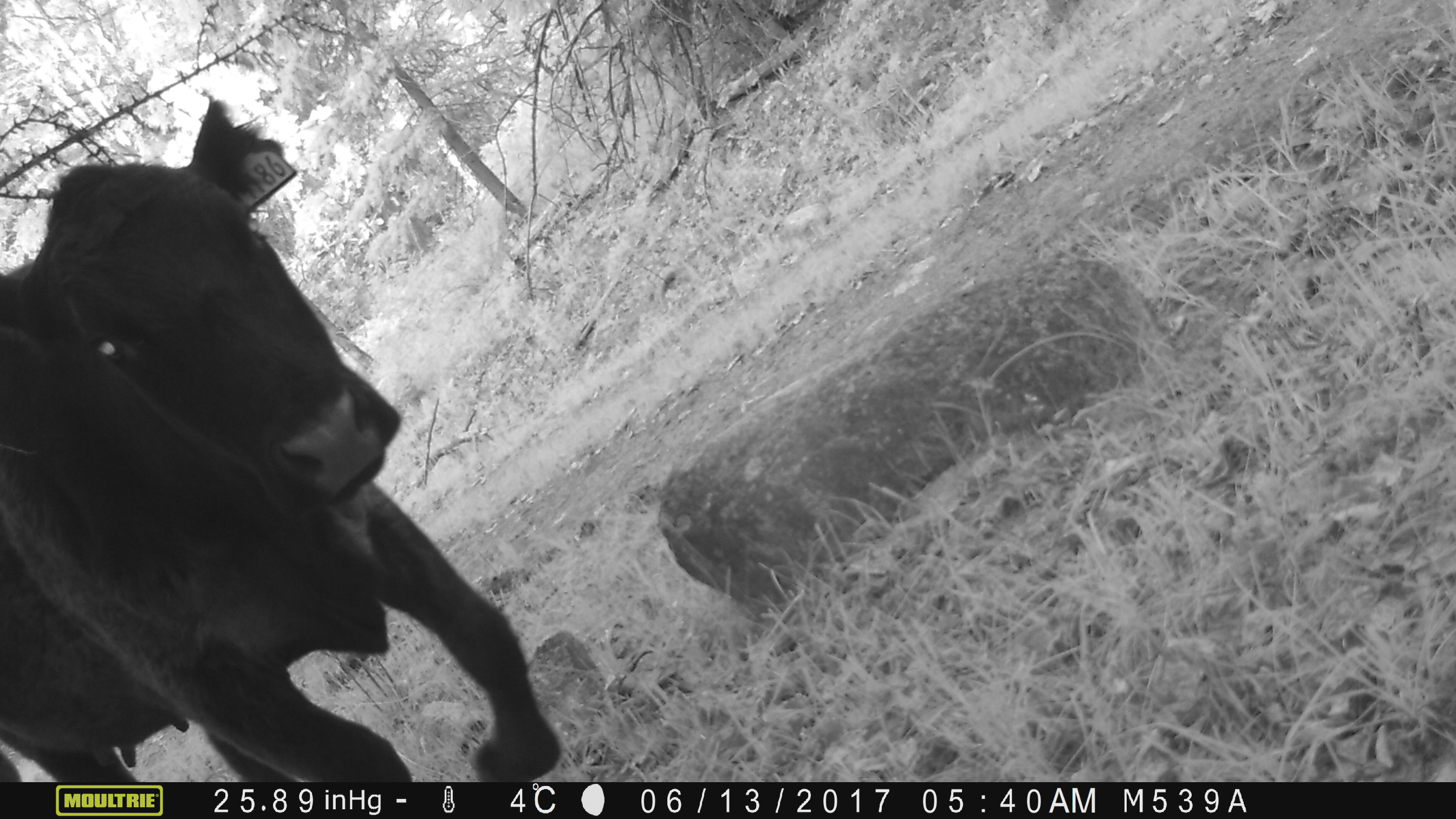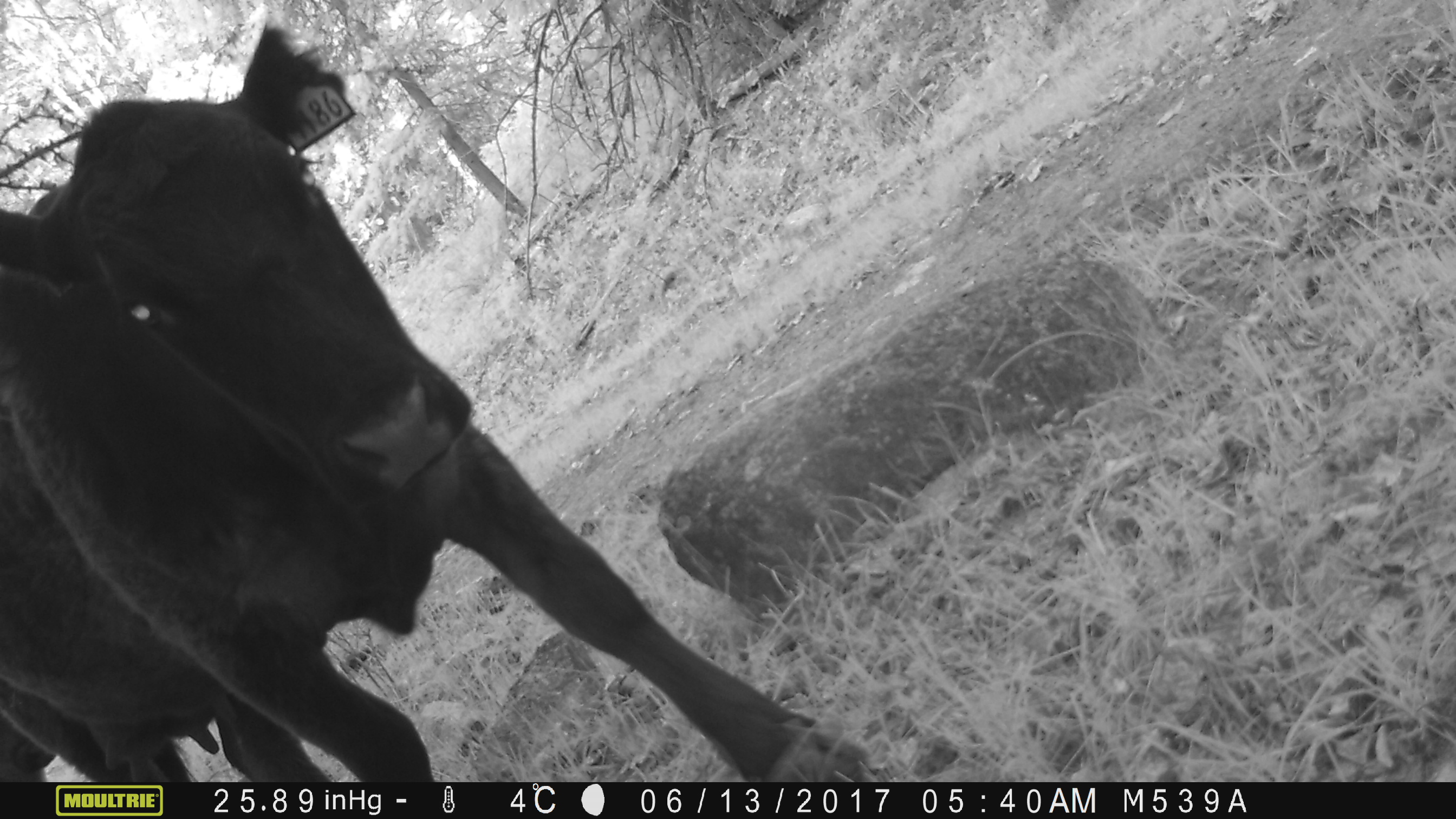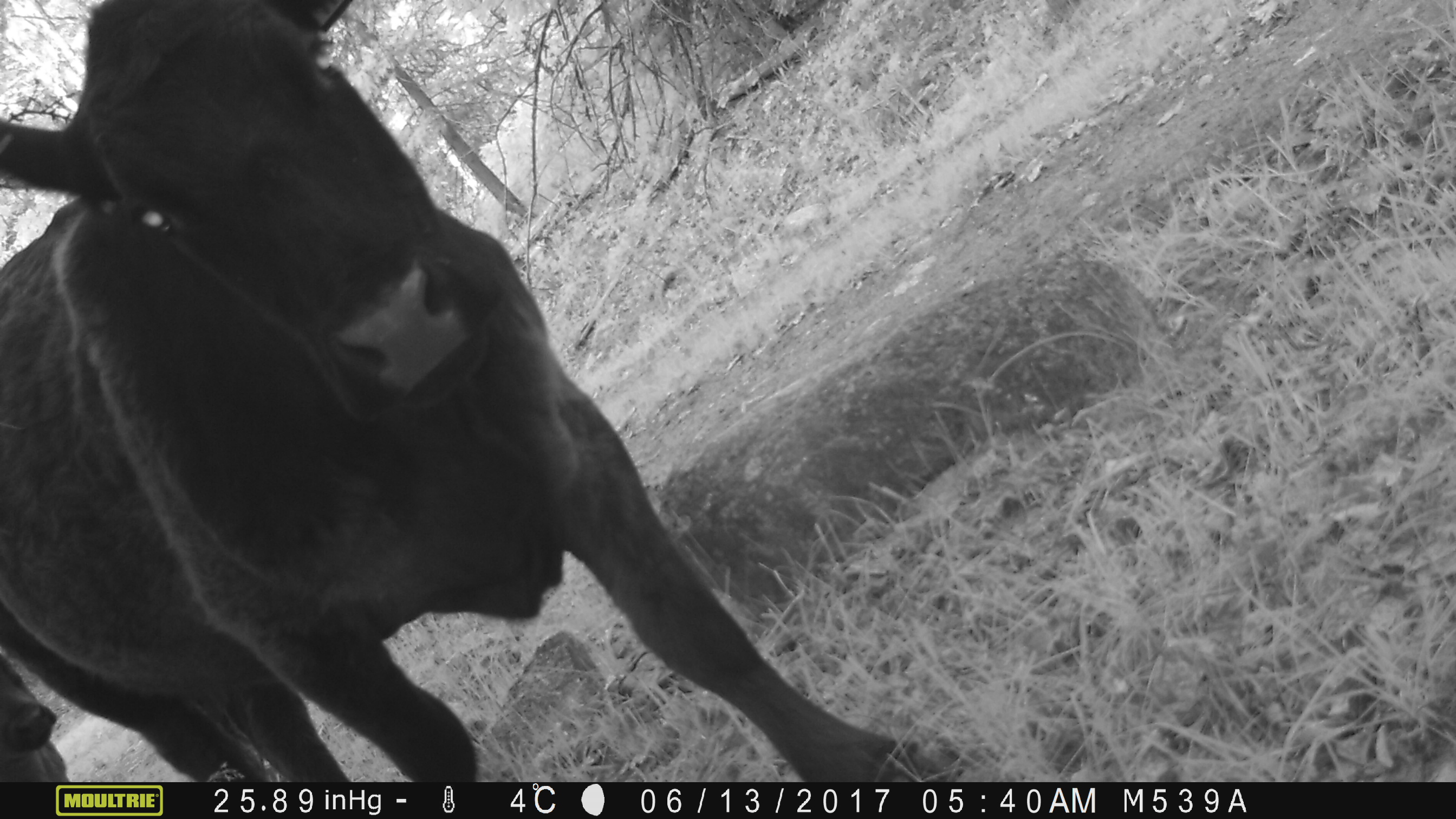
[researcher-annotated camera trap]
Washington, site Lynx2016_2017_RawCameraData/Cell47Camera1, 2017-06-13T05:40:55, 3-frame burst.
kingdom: Animalia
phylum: Chordata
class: Mammalia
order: Artiodactyla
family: Bovidae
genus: Bos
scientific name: Bos taurus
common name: domestic cattle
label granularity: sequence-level